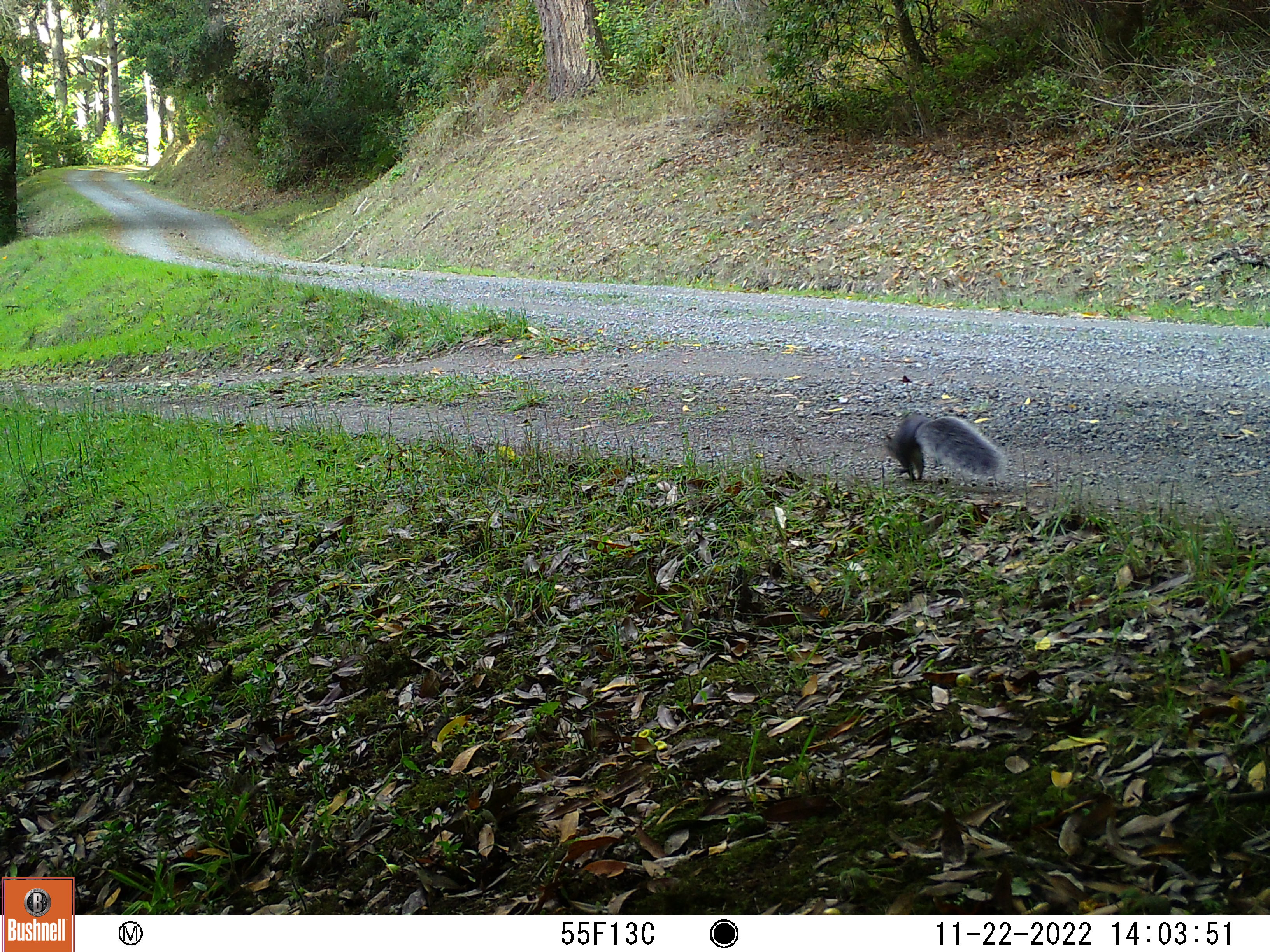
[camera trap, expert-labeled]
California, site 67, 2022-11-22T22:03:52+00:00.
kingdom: Animalia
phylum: Chordata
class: Mammalia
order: Rodentia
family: Sciuridae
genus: Sciurus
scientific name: Sciurus griseus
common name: western gray squirrel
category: western grey squirrel